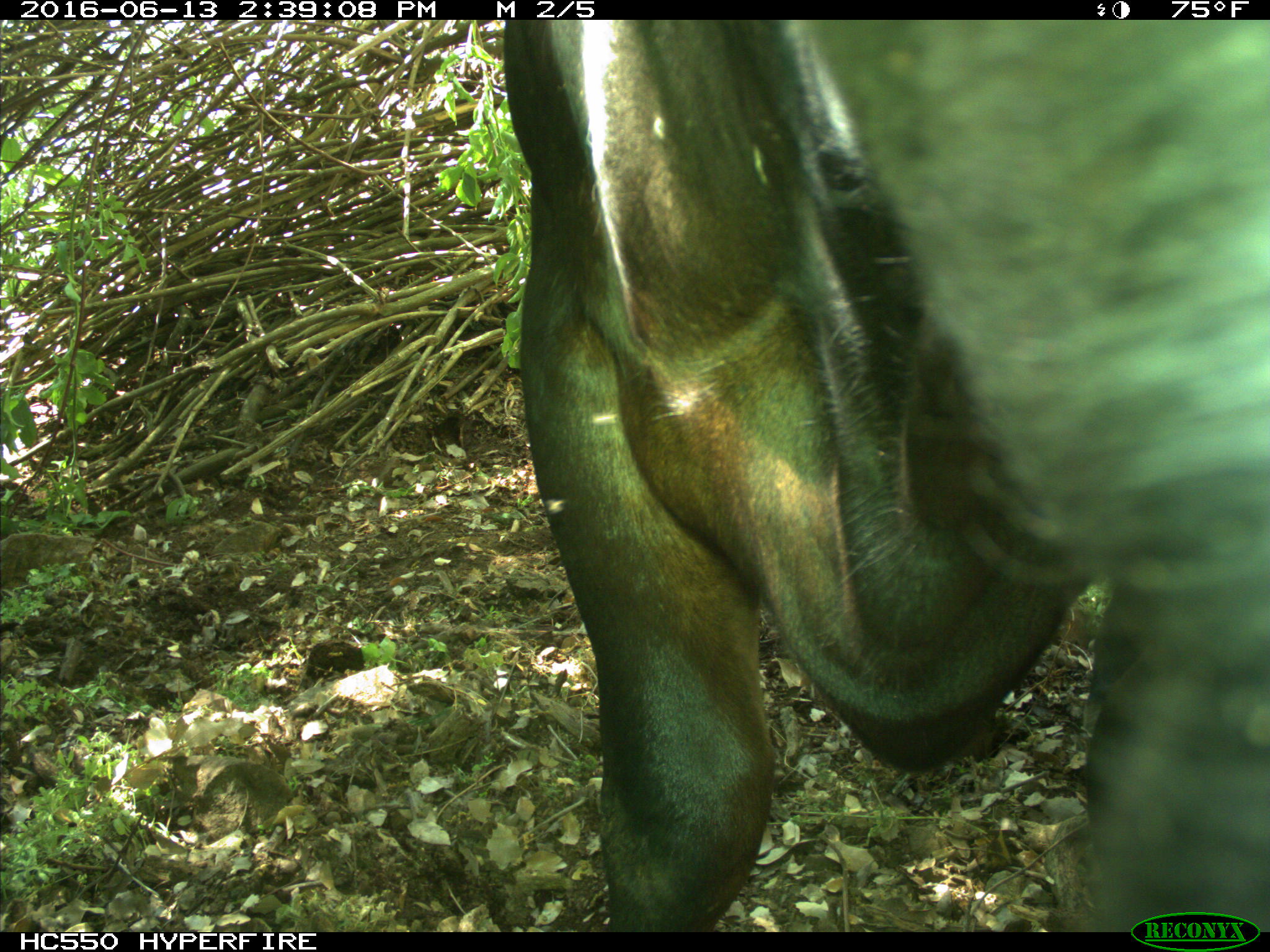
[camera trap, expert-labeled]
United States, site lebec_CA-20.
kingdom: Animalia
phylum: Chordata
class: Mammalia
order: Artiodactyla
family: Bovidae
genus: Bos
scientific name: Bos taurus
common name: domestic cow